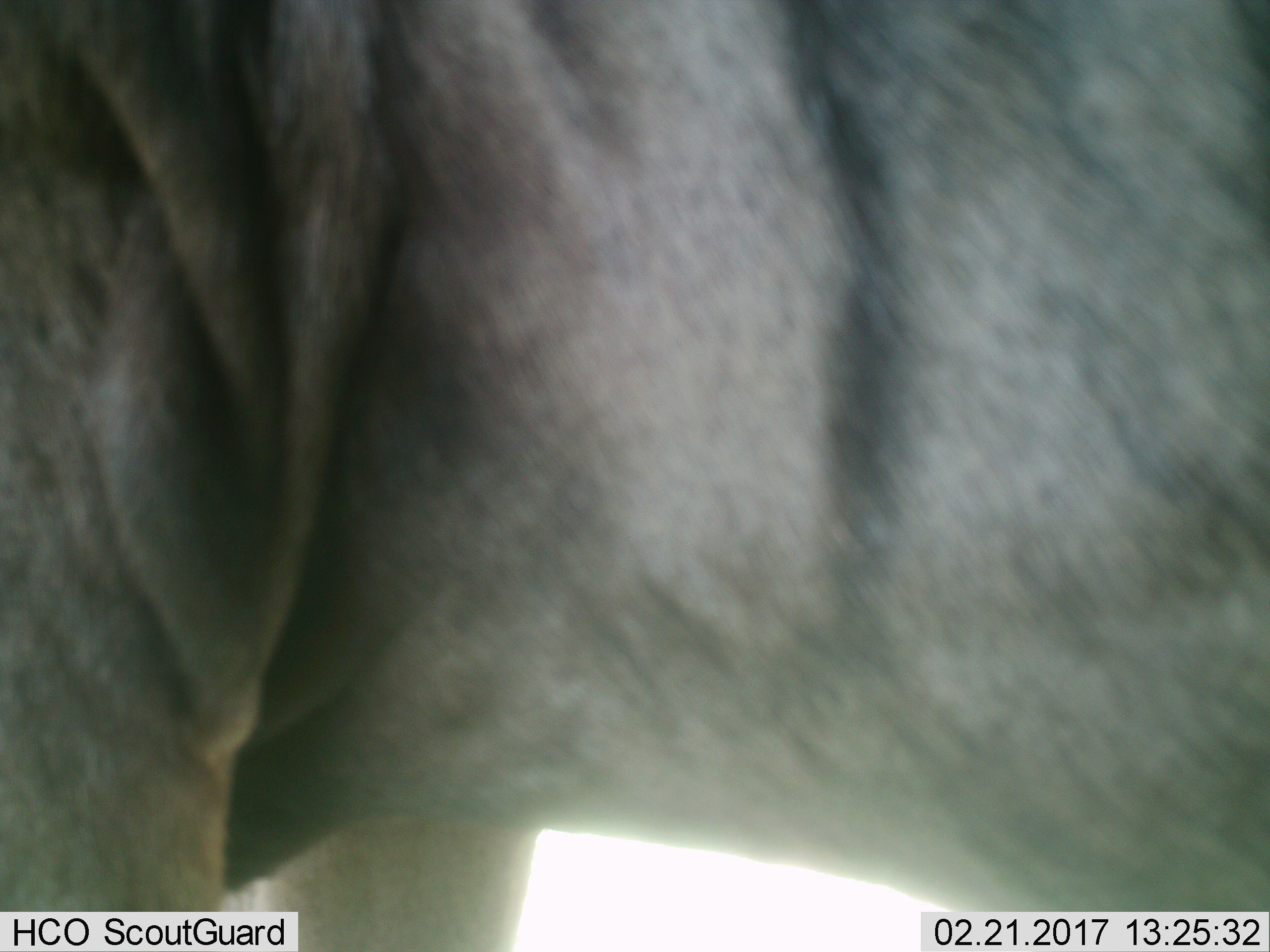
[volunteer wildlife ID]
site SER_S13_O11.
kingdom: Animalia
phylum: Chordata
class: Mammalia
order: Artiodactyla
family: Bovidae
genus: Connochaetes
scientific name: Connochaetes taurinus taurinus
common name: blue wildebeest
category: wildebeestblue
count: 1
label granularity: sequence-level